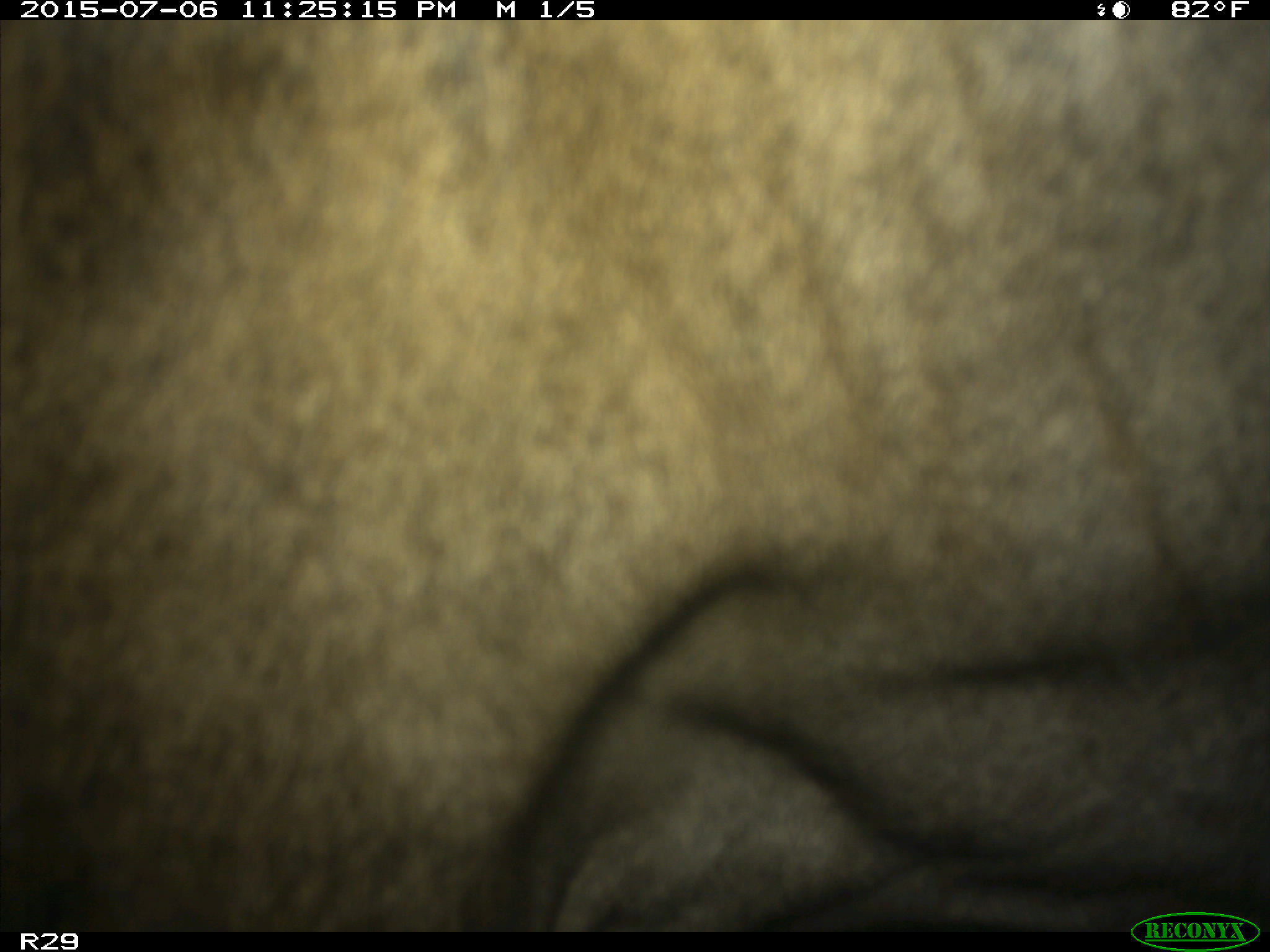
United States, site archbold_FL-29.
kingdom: Animalia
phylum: Chordata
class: Mammalia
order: Artiodactyla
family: Bovidae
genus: Bos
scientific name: Bos taurus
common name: domestic cow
Bos taurus (domestic cow).